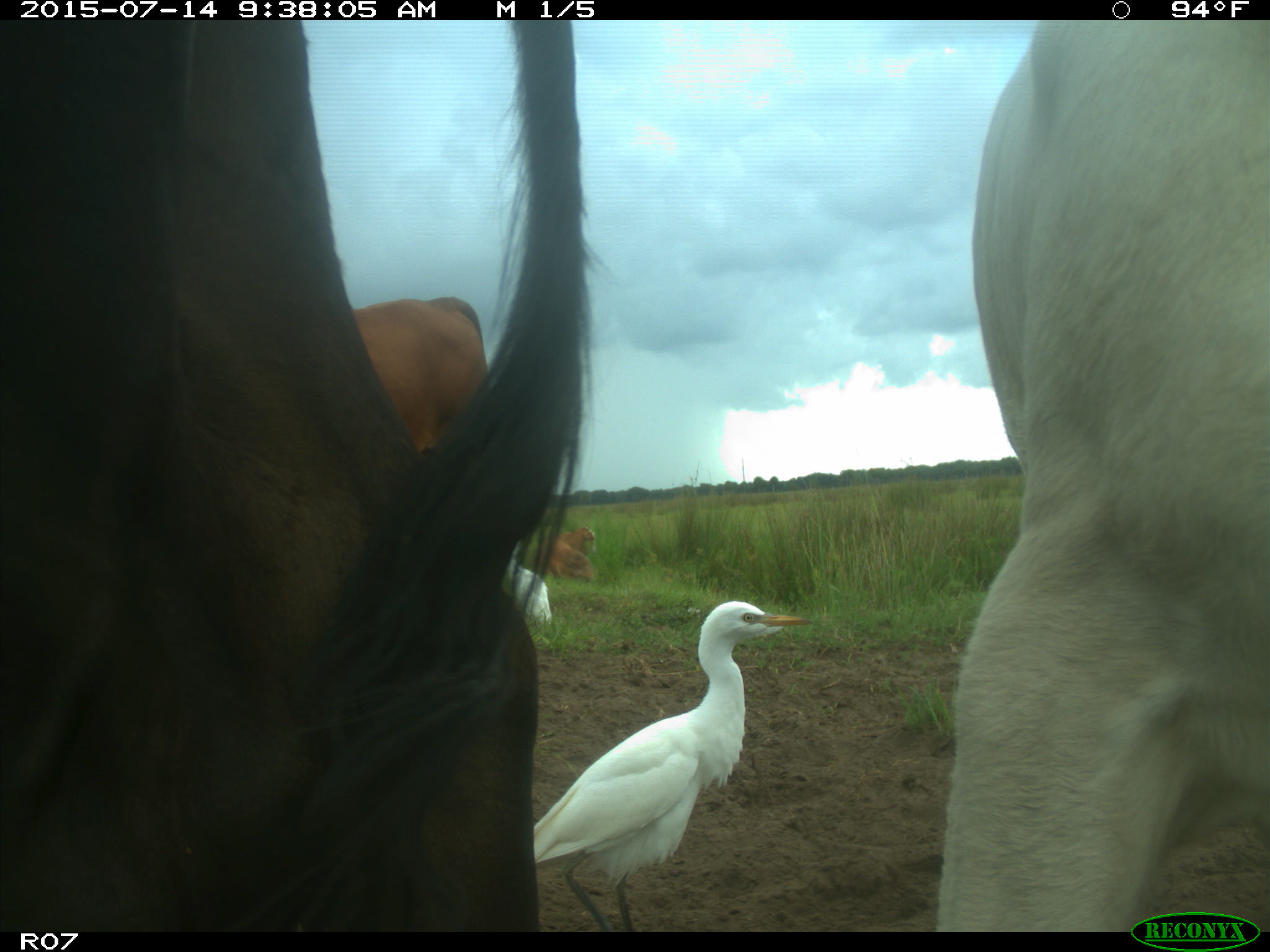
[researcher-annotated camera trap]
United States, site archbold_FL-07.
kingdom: Animalia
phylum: Chordata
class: Mammalia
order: Artiodactyla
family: Bovidae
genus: Bos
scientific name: Bos taurus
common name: domestic cow